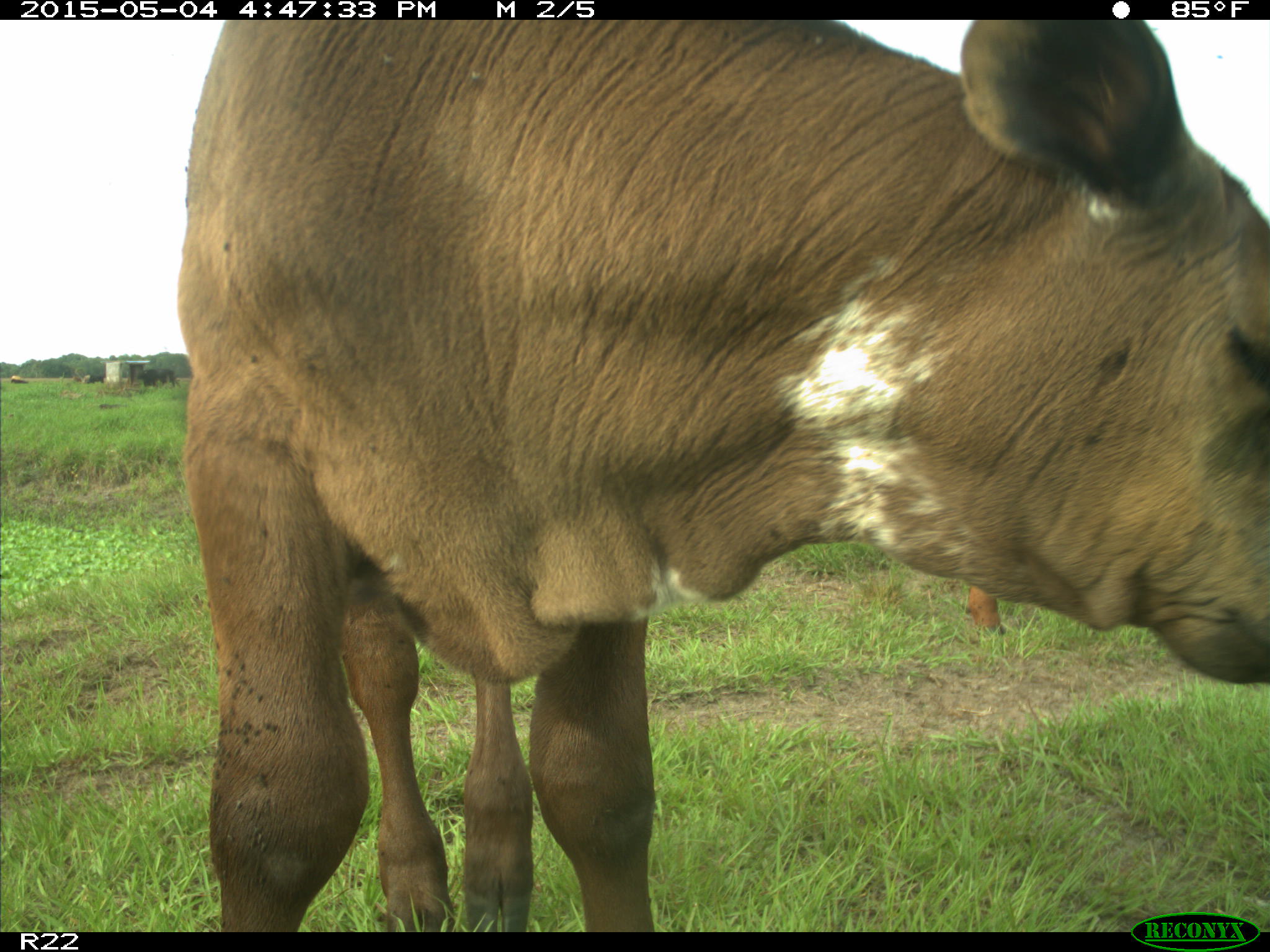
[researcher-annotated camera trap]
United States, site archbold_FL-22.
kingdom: Animalia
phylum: Chordata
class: Mammalia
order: Artiodactyla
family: Bovidae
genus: Bos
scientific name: Bos taurus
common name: domestic cow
Bos taurus (domestic cow).